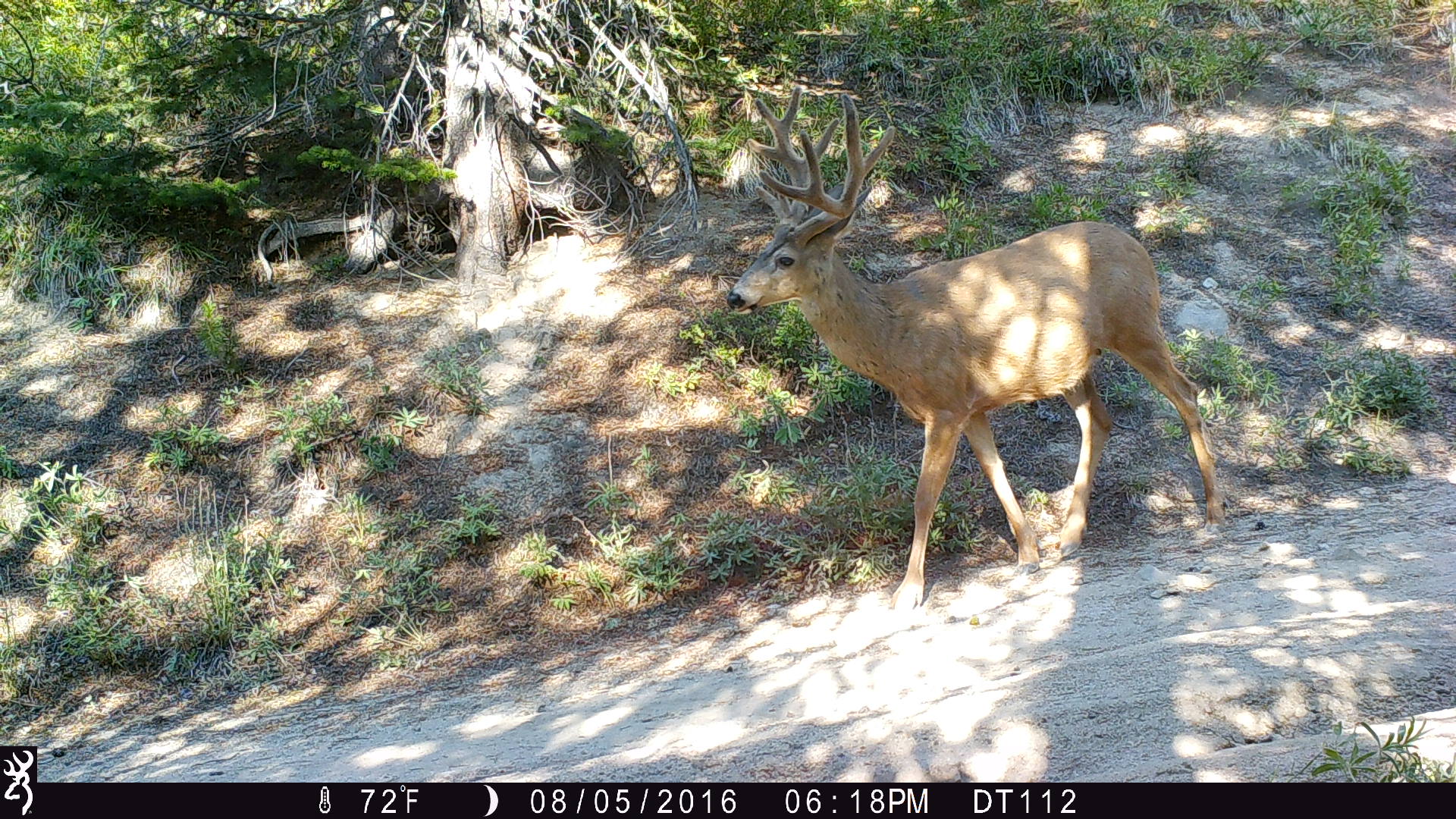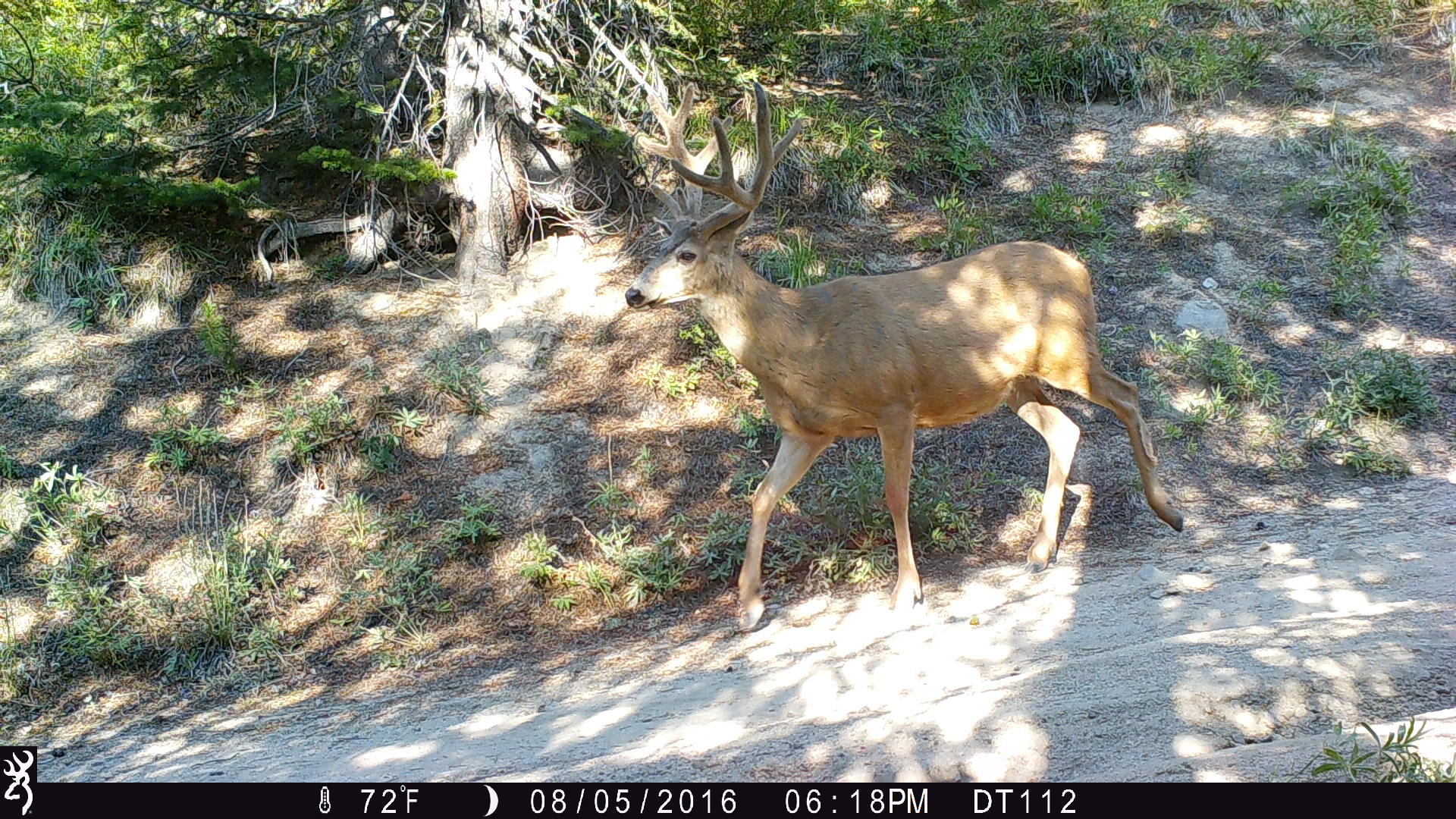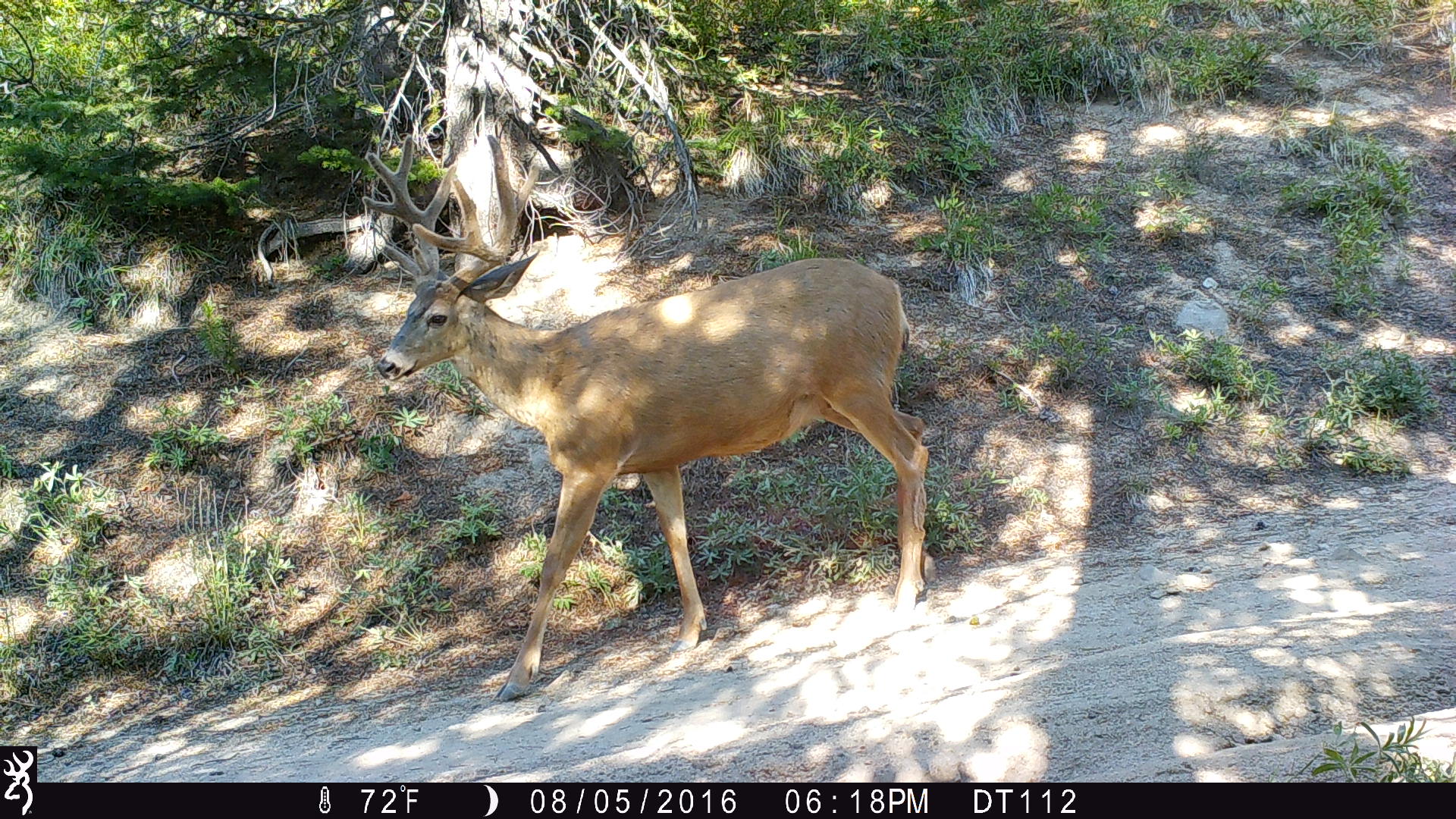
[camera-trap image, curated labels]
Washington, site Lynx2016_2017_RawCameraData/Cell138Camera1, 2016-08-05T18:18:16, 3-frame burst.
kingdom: Animalia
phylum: Chordata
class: Mammalia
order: Artiodactyla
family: Cervidae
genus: Odocoileus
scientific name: Odocoileus hemionus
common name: mule deer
Odocoileus hemionus (mule deer). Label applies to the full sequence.